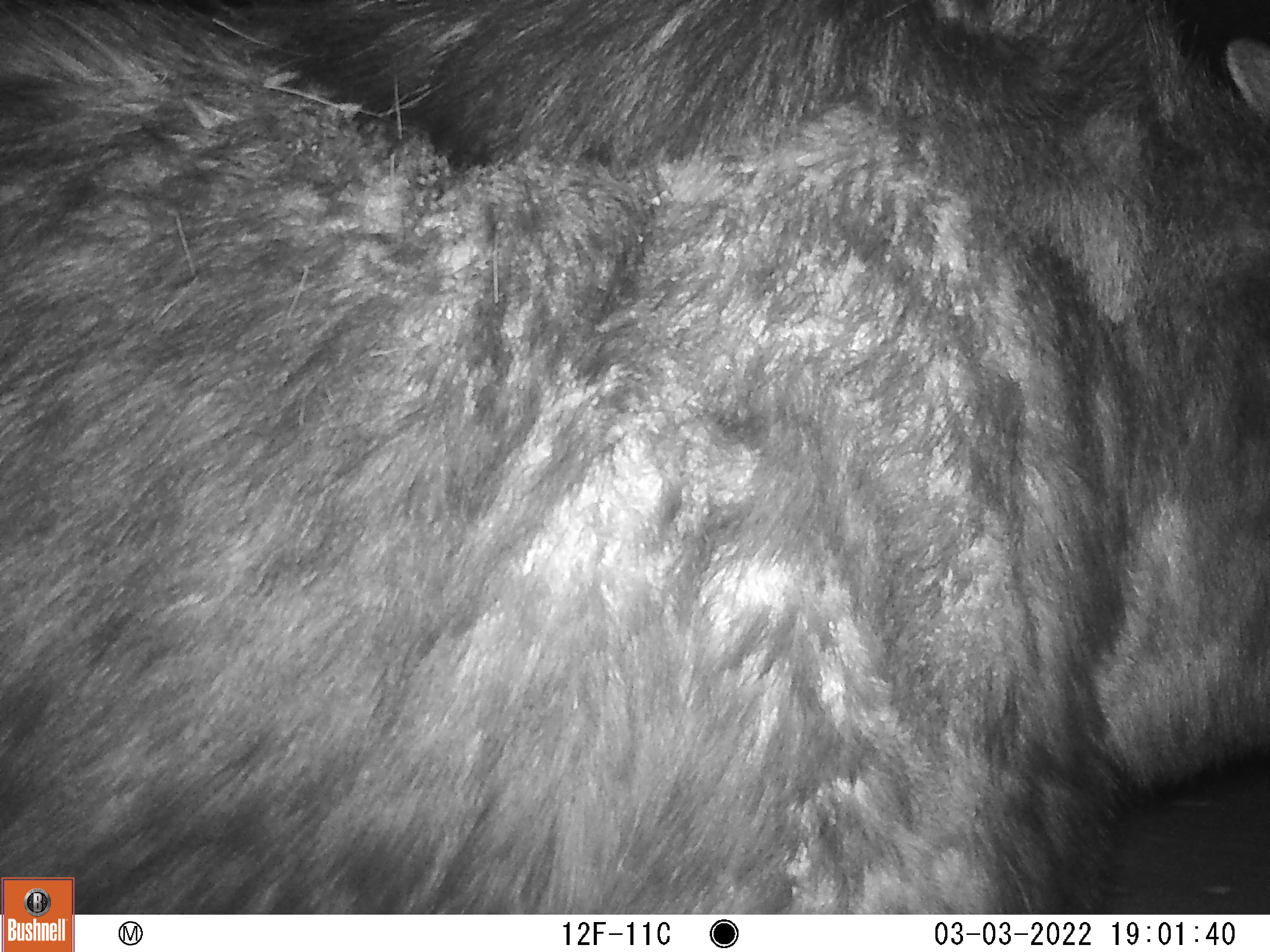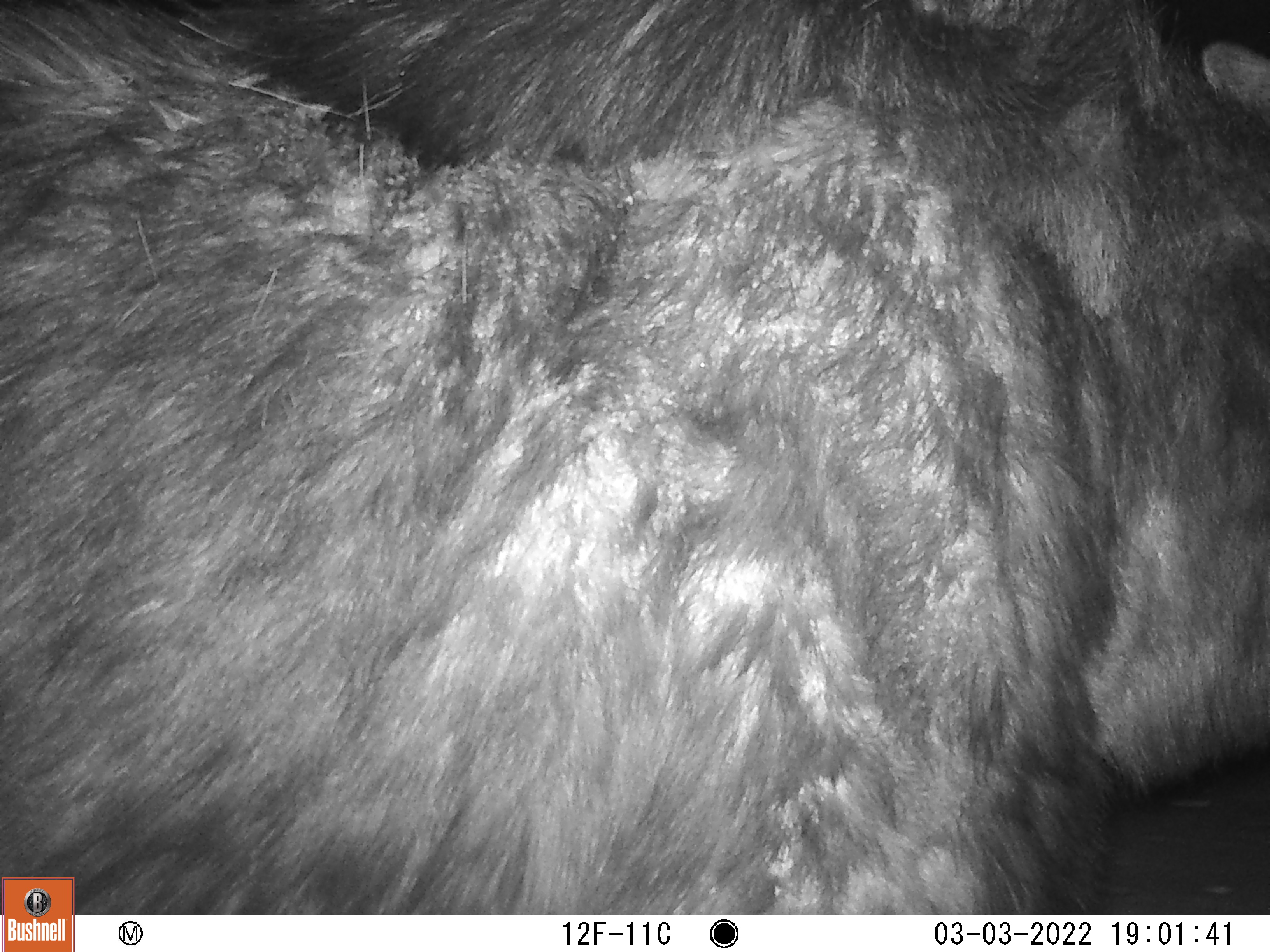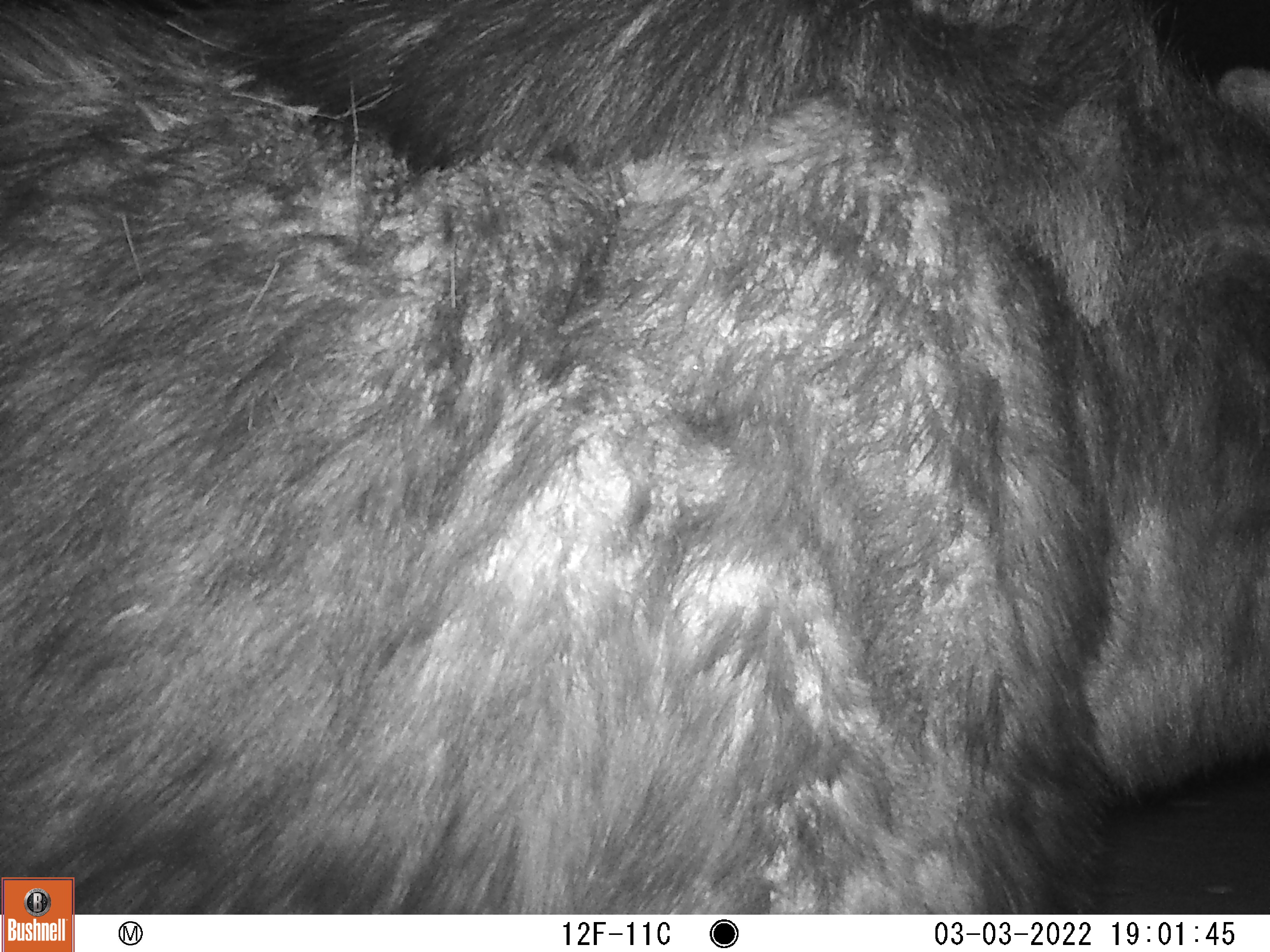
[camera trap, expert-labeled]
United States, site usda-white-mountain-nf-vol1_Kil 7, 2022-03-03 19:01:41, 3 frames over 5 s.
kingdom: Animalia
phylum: Chordata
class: Mammalia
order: Artiodactyla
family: Cervidae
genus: Alces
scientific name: Alces alces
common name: moose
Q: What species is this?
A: Moose (Alces alces).